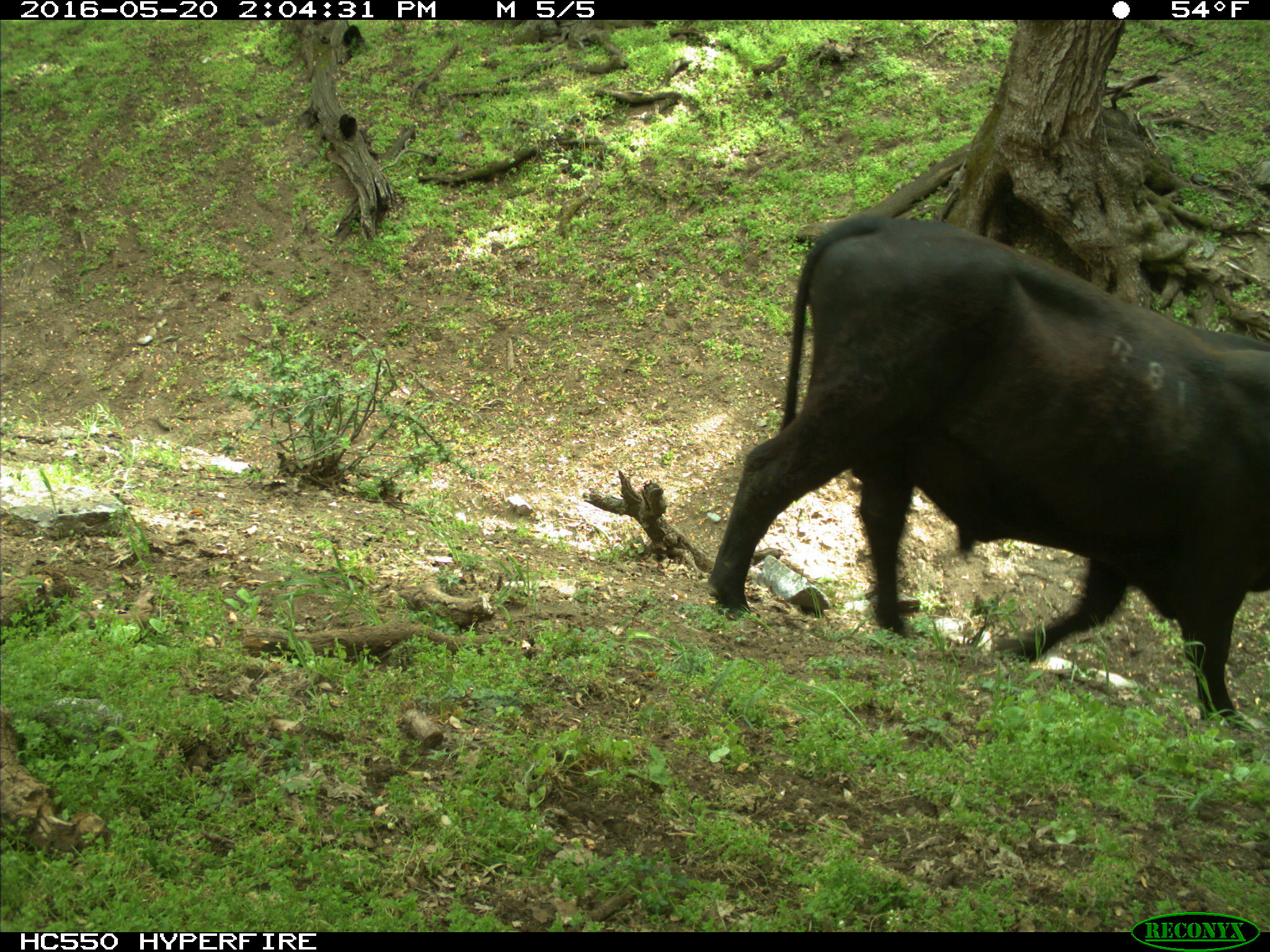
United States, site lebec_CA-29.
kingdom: Animalia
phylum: Chordata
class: Mammalia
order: Artiodactyla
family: Bovidae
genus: Bos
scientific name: Bos taurus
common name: domestic cow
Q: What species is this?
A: Bos taurus (domestic cow).